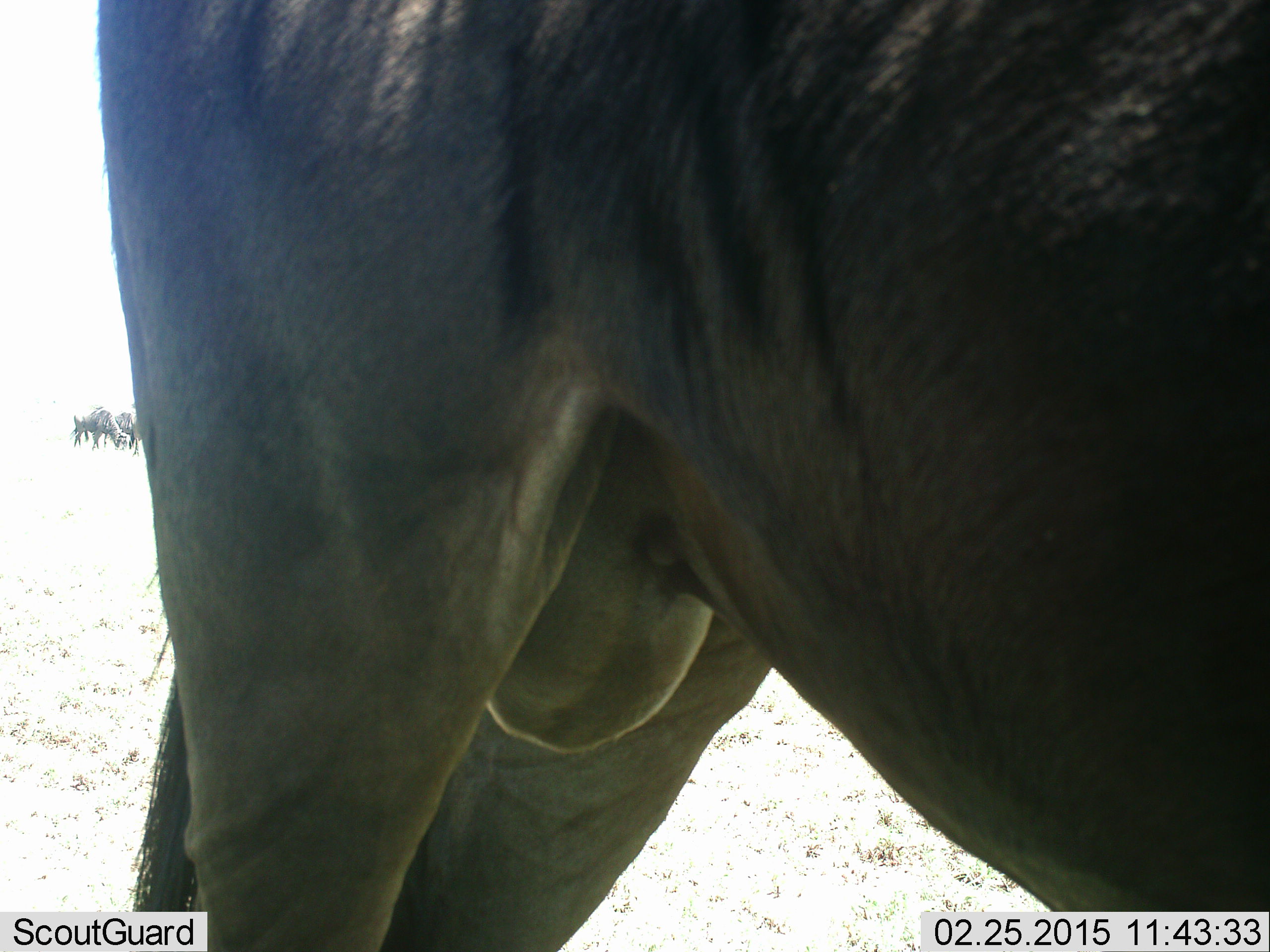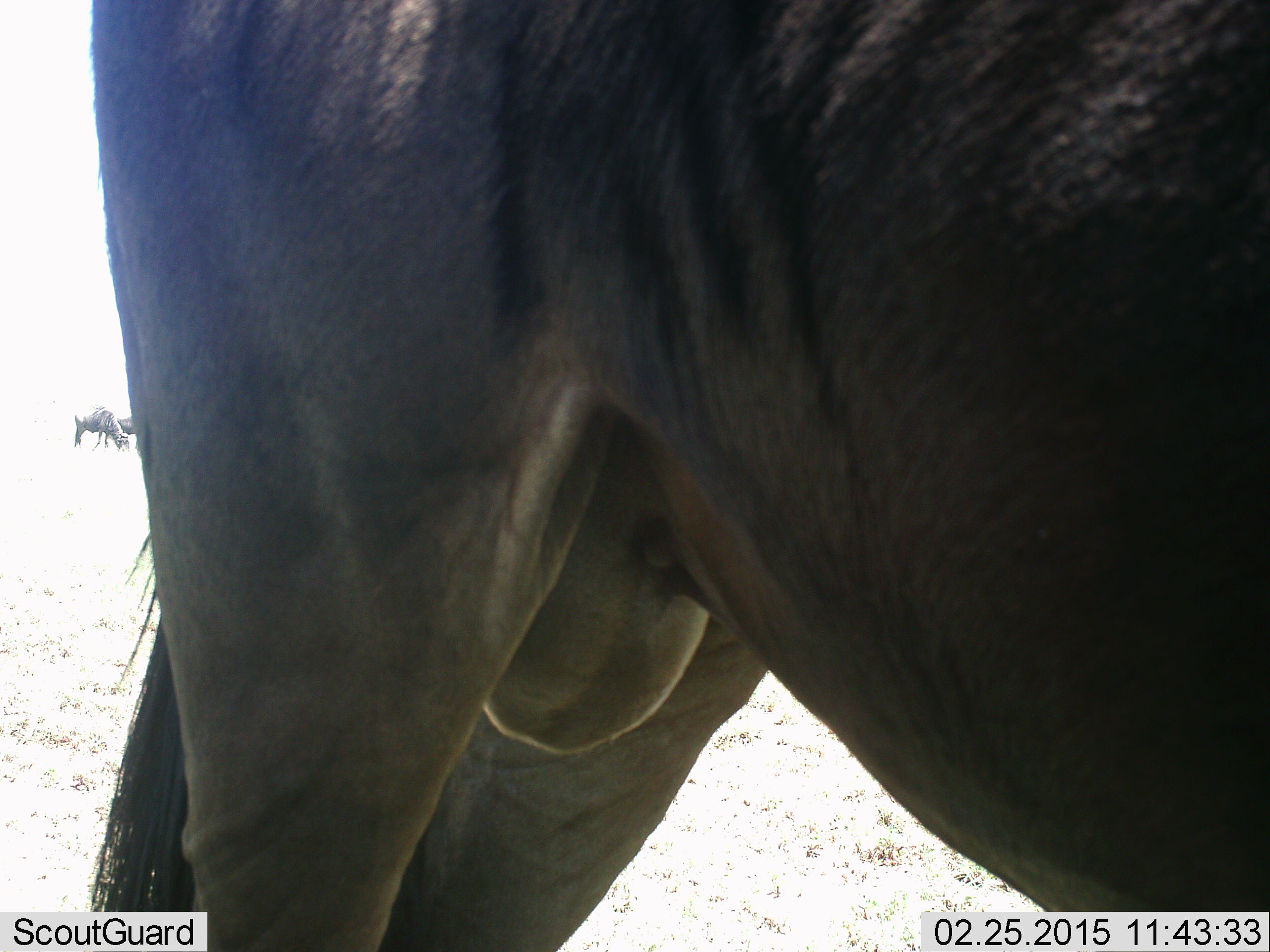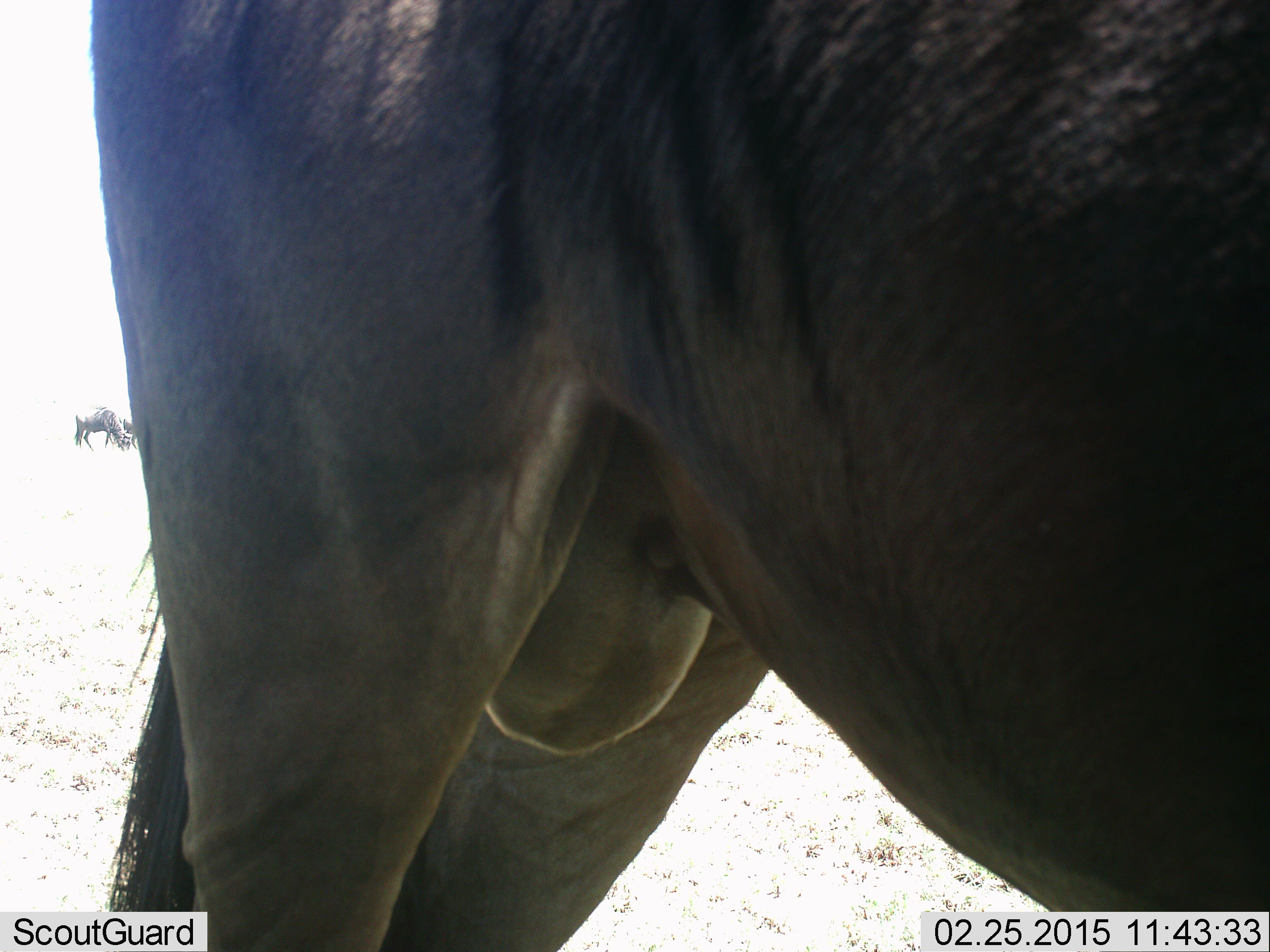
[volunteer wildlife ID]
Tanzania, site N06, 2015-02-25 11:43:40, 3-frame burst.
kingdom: Animalia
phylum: Chordata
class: Mammalia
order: Artiodactyla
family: Bovidae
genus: Connochaetes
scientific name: Connochaetes taurinus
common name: blue wildebeest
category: wildebeest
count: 3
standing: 100%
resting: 0%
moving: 0%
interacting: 0%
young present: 0%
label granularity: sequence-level